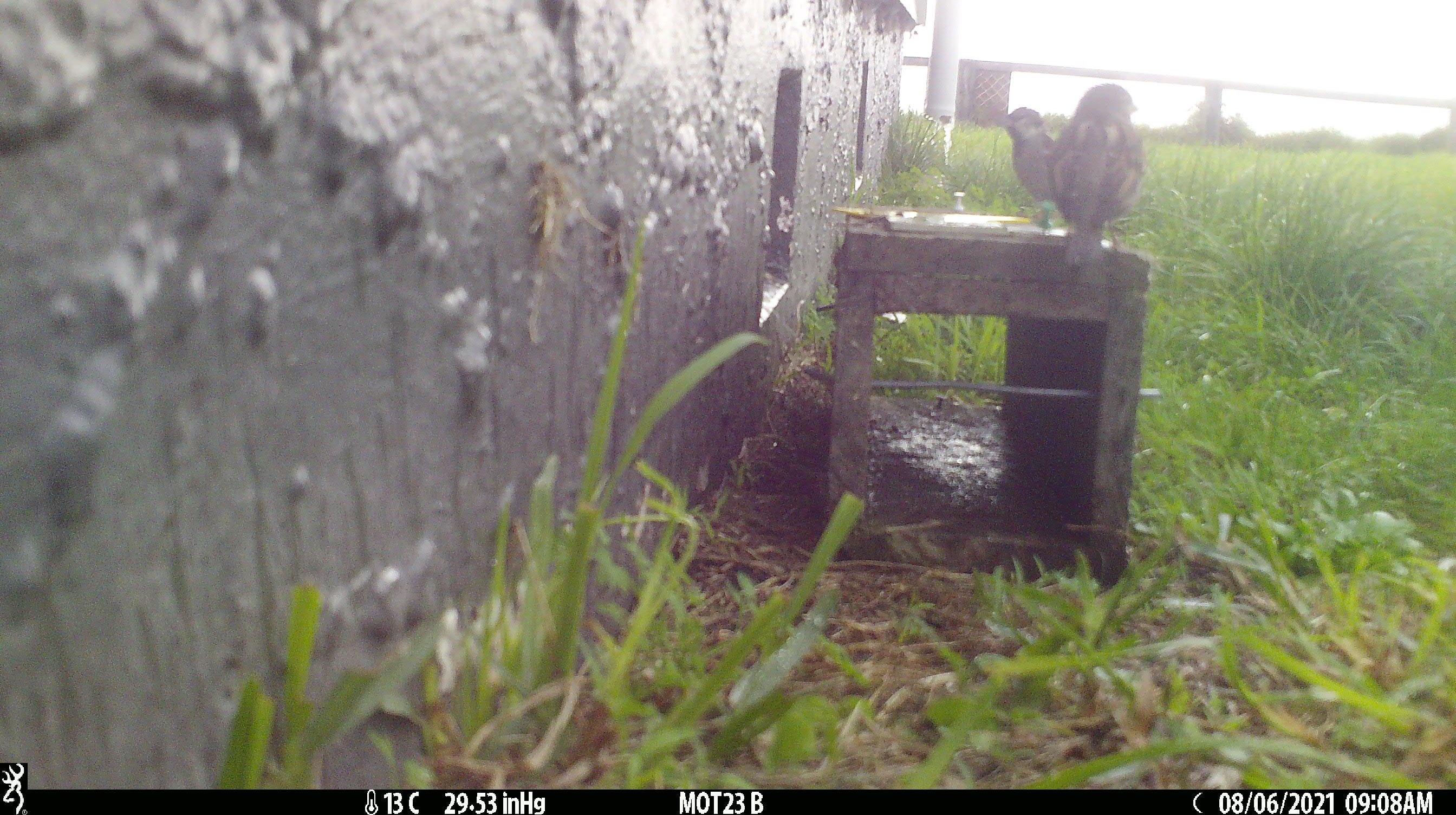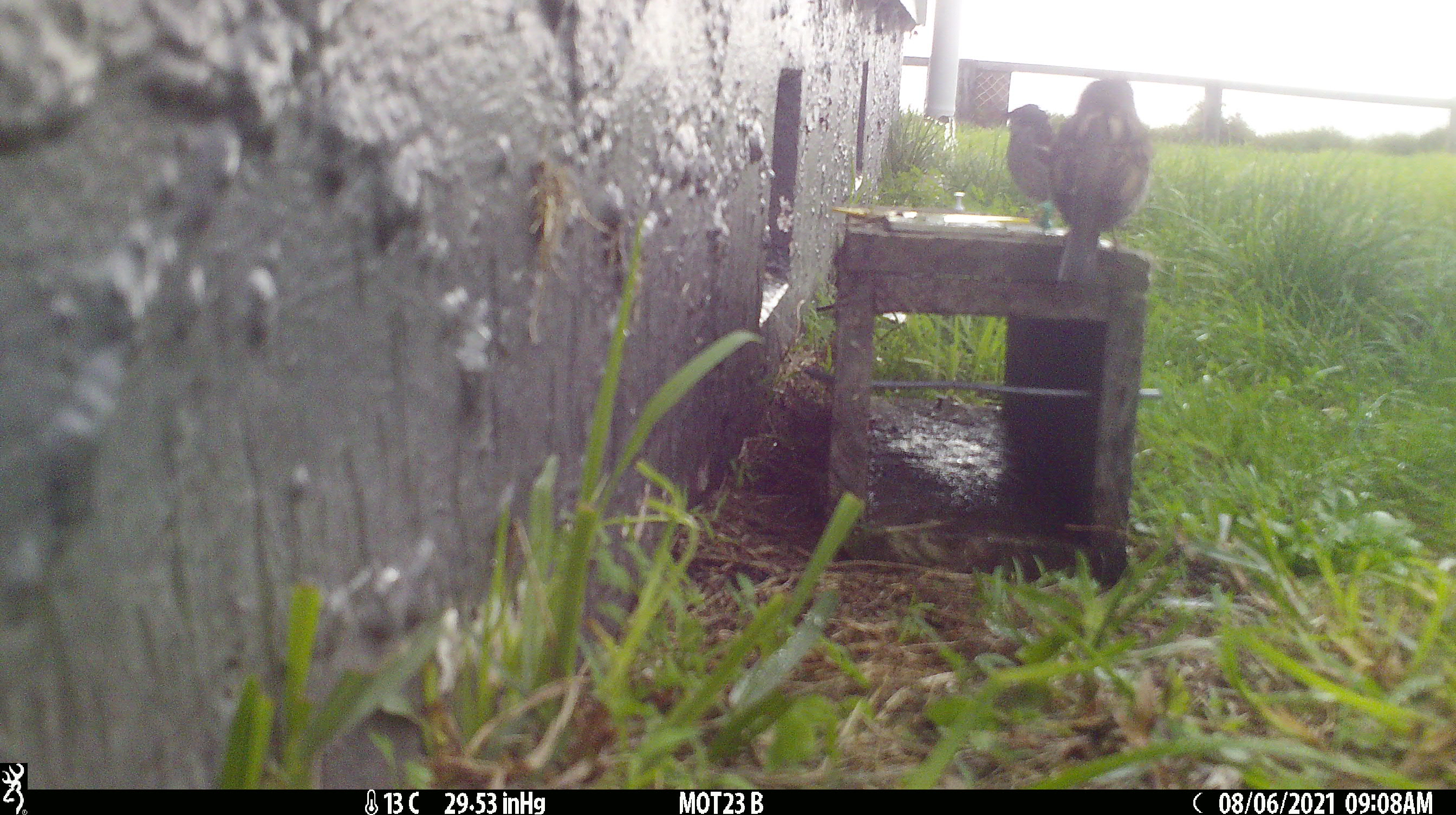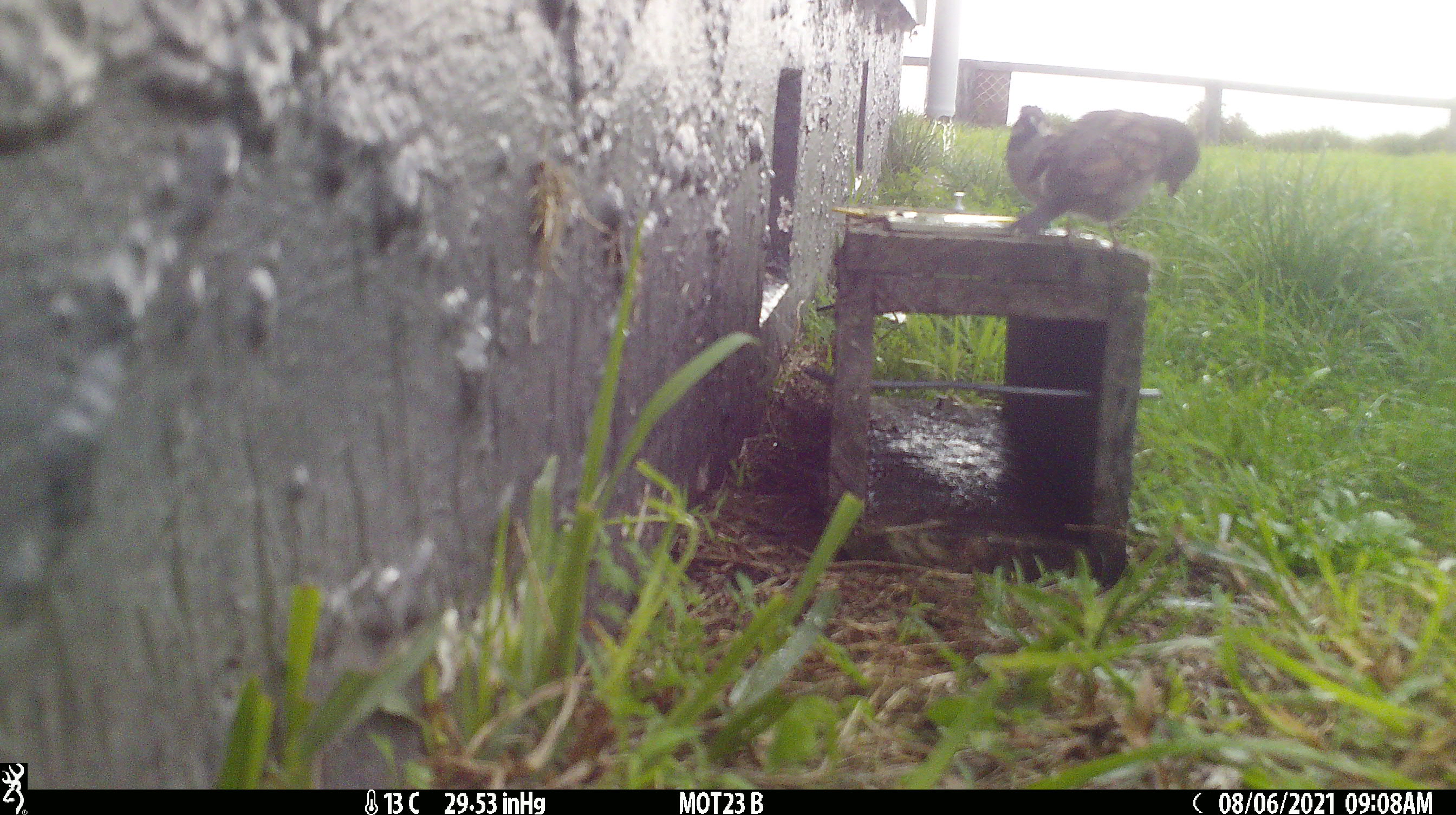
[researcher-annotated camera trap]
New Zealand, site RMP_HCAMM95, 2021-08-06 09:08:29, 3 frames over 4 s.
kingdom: Animalia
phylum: Chordata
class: Aves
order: Passeriformes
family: Passeridae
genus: Passer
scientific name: Passer domesticus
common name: house sparrow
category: sparrow